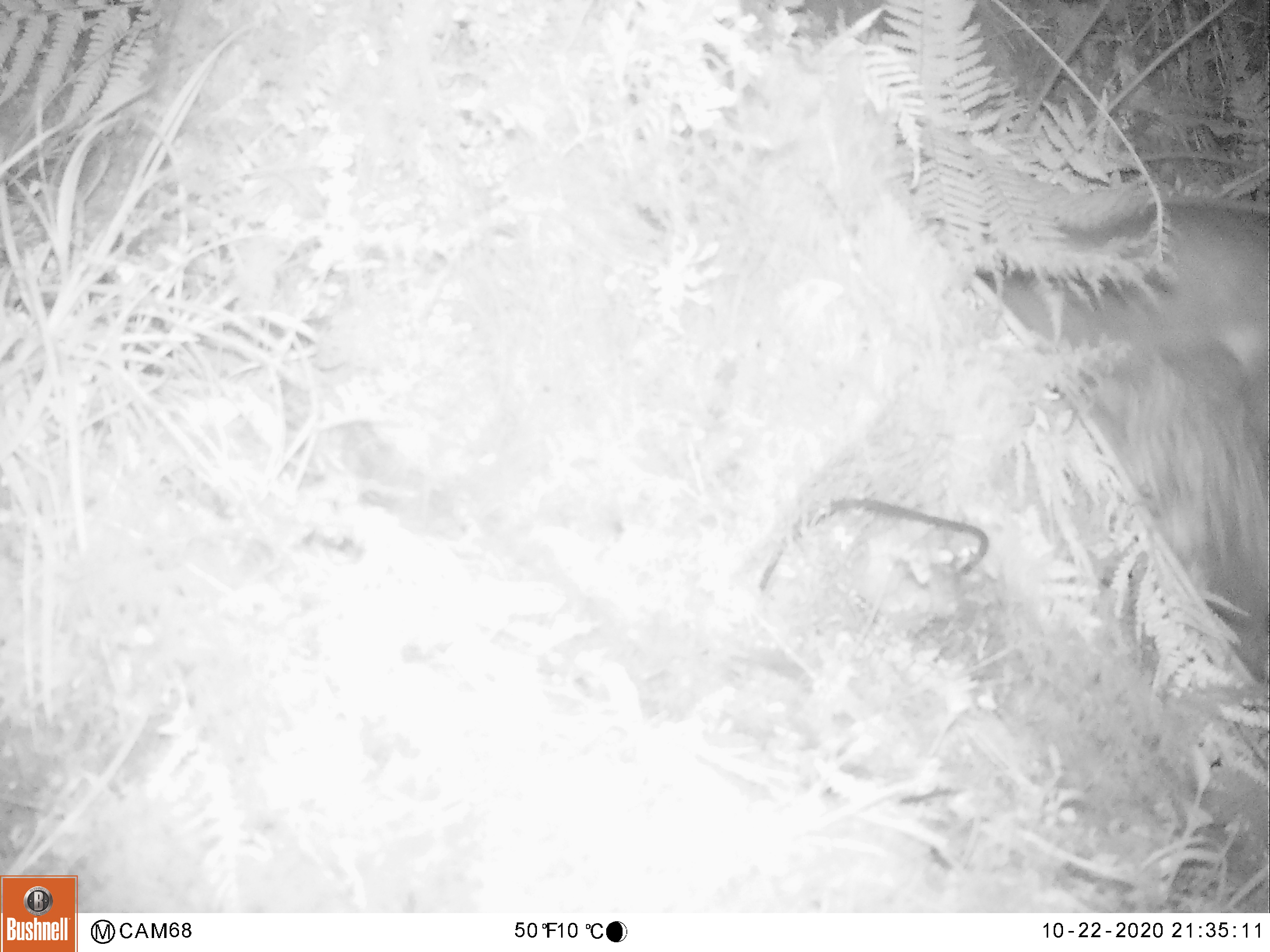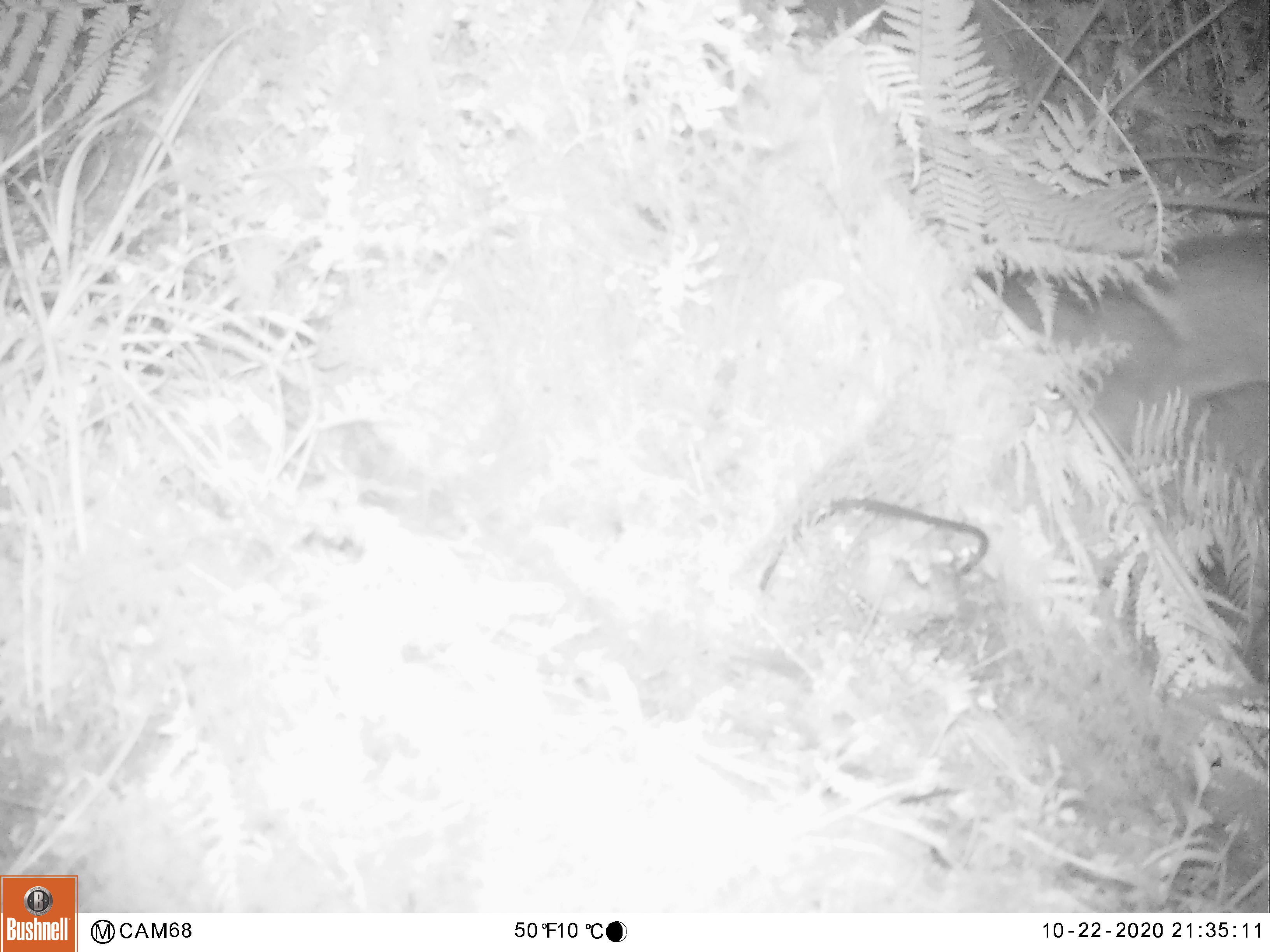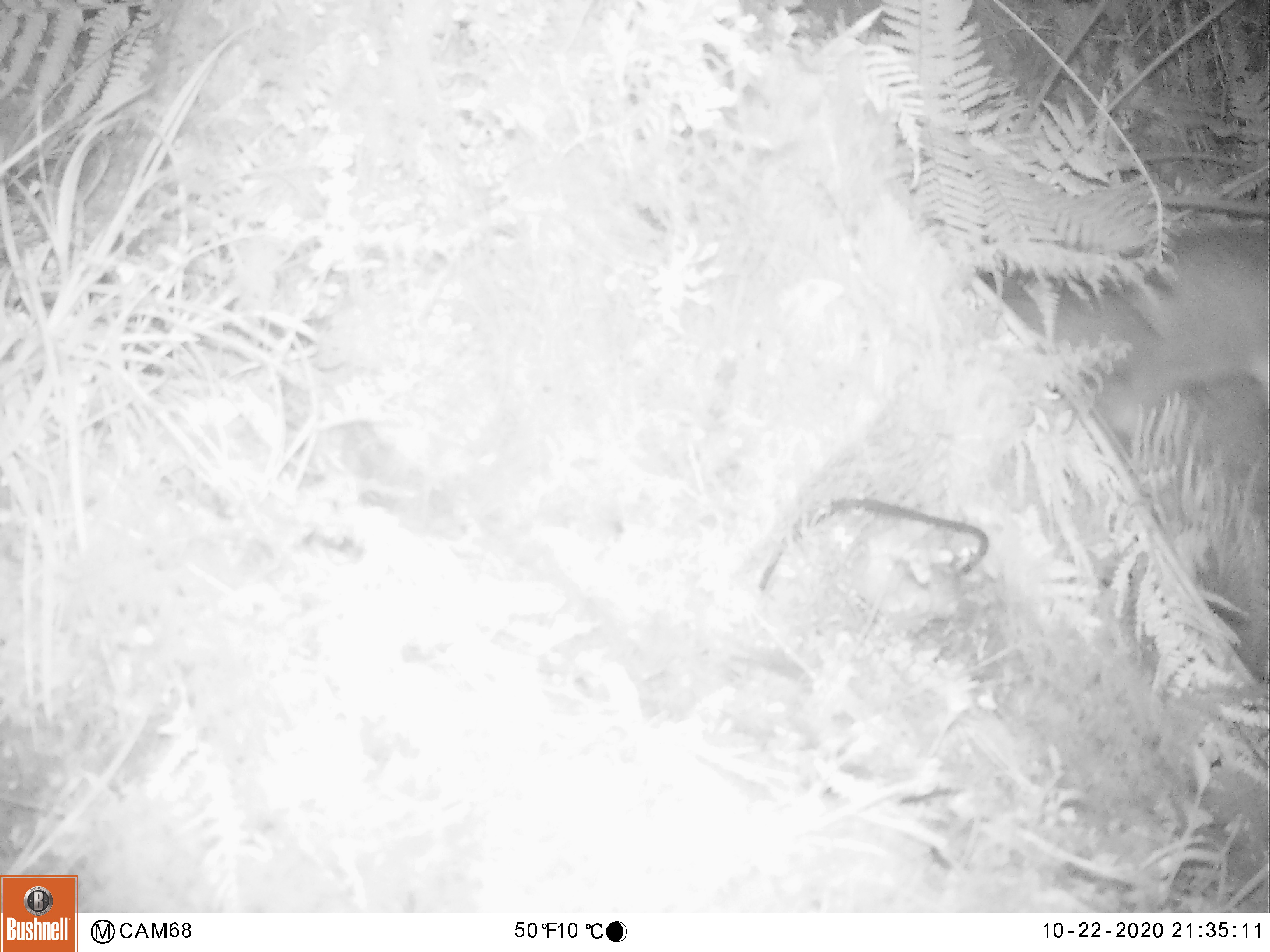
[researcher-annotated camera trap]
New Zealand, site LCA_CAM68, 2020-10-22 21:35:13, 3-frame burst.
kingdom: Animalia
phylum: Chordata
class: Mammalia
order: Diprotodontia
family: Phalangeridae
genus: Trichosurus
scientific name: Trichosurus vulpecula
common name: common brushtail possum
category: possum